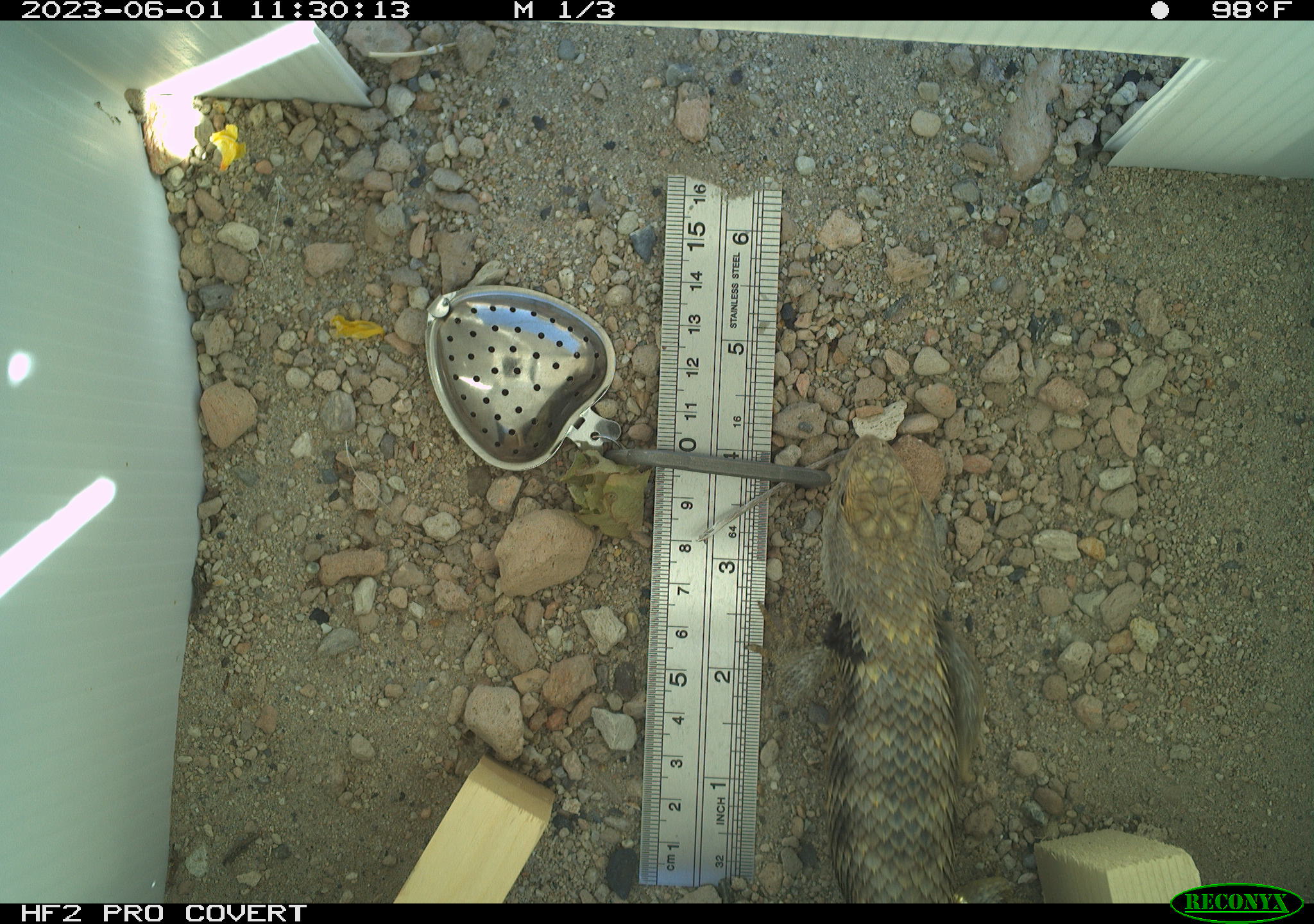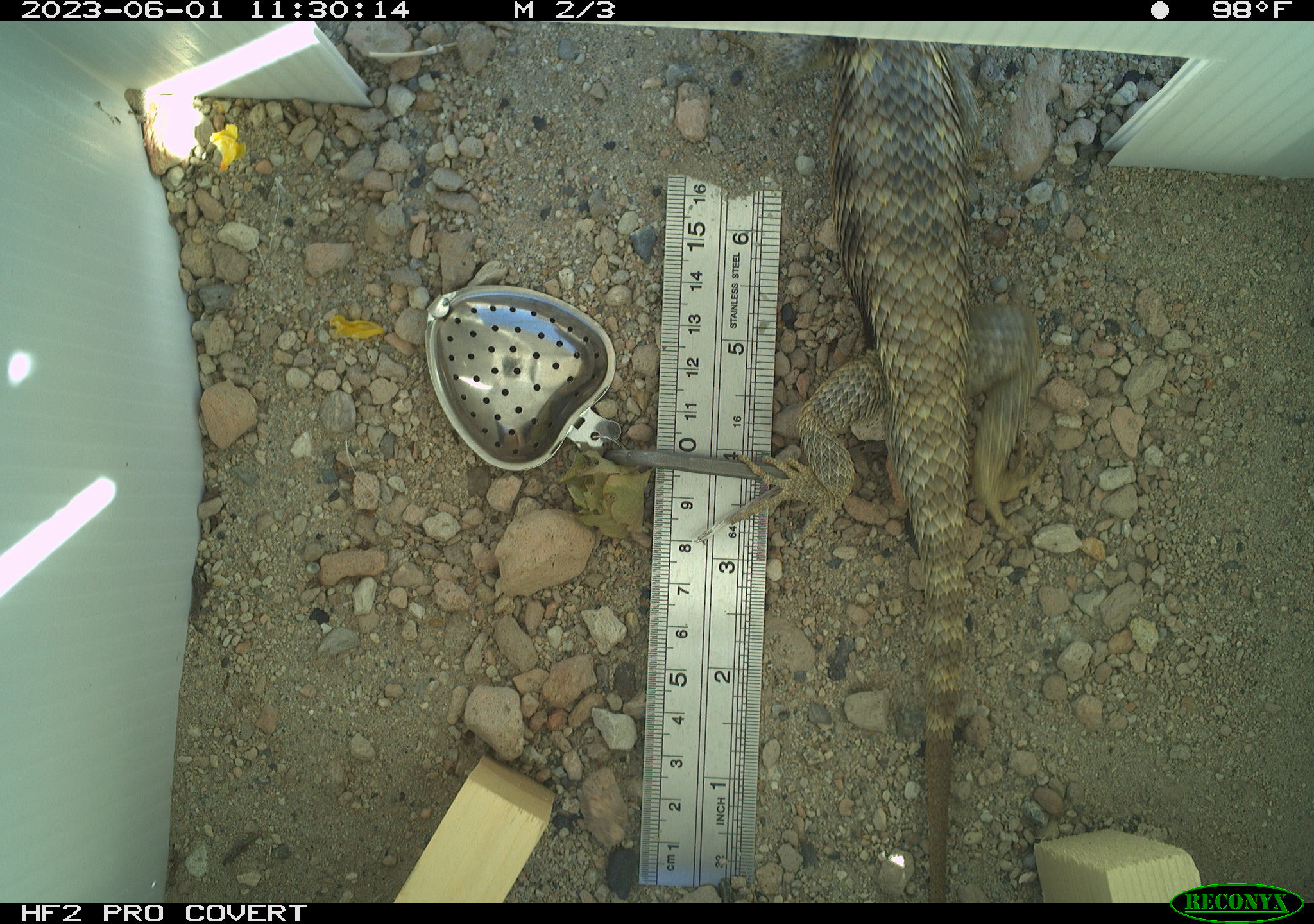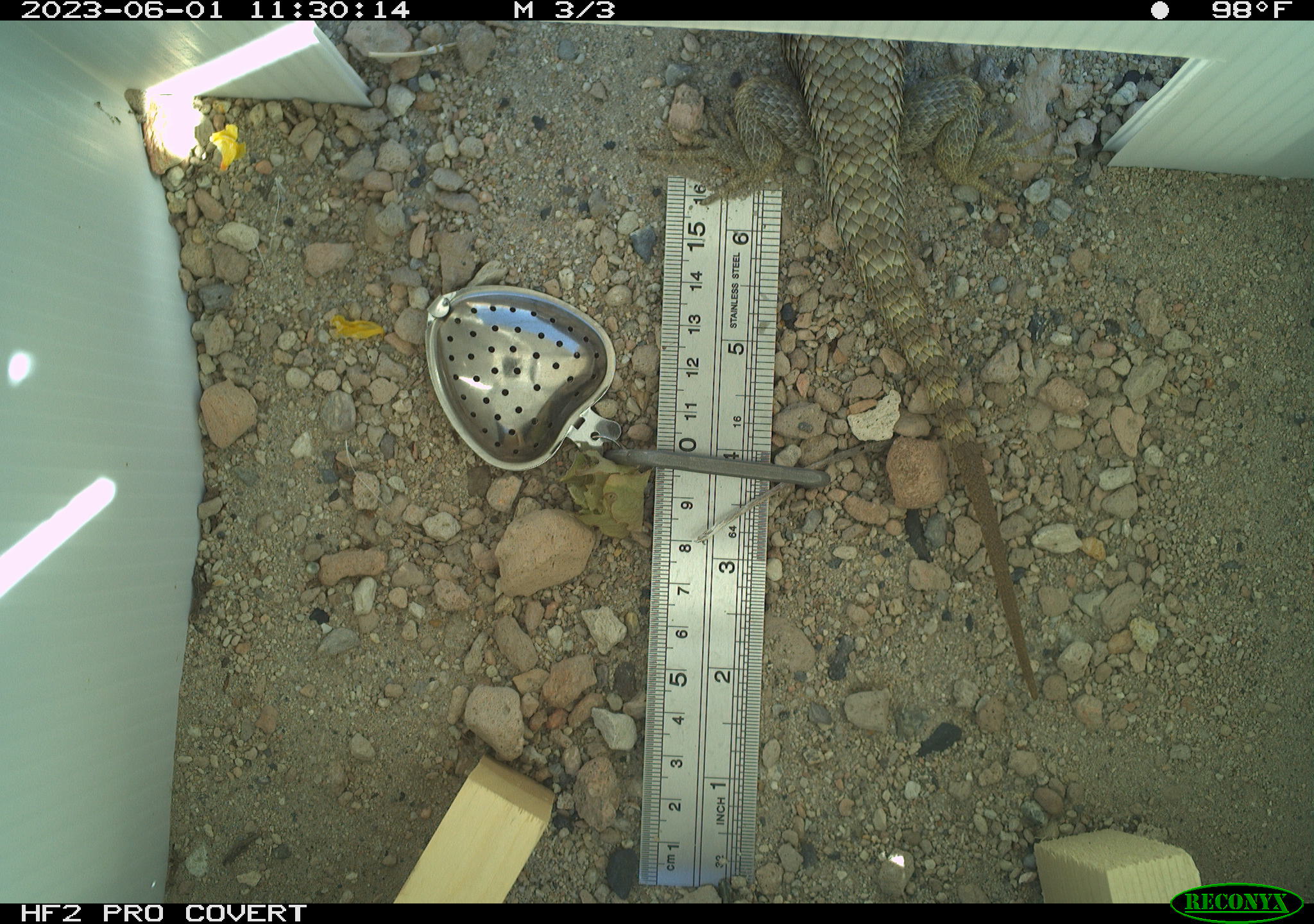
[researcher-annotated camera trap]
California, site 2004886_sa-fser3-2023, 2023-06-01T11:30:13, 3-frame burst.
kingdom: Animalia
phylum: Chordata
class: Reptilia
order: Squamata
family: Phrynosomatidae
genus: Sceloporus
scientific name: Sceloporus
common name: spiny lizards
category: sceloporus species